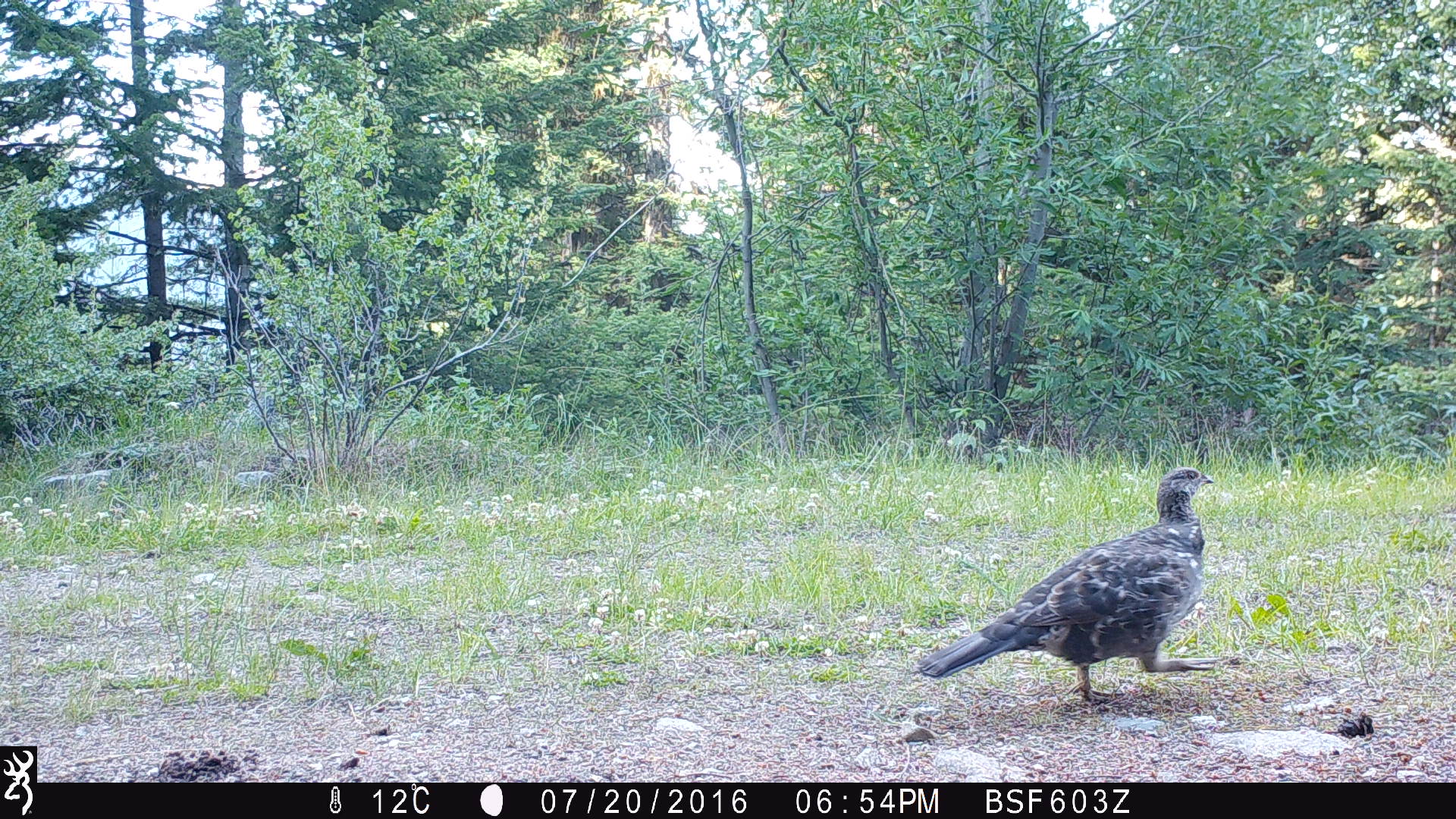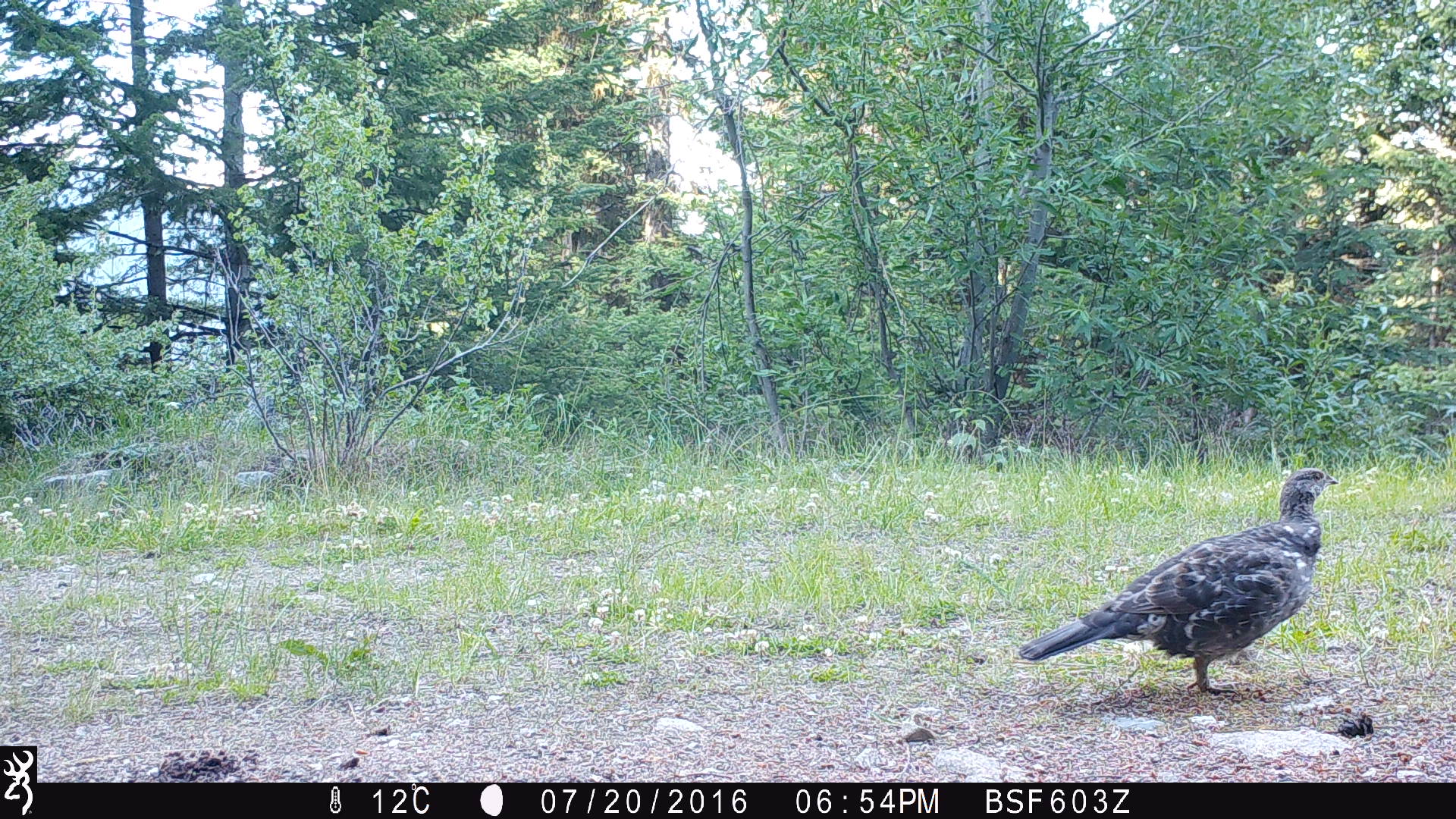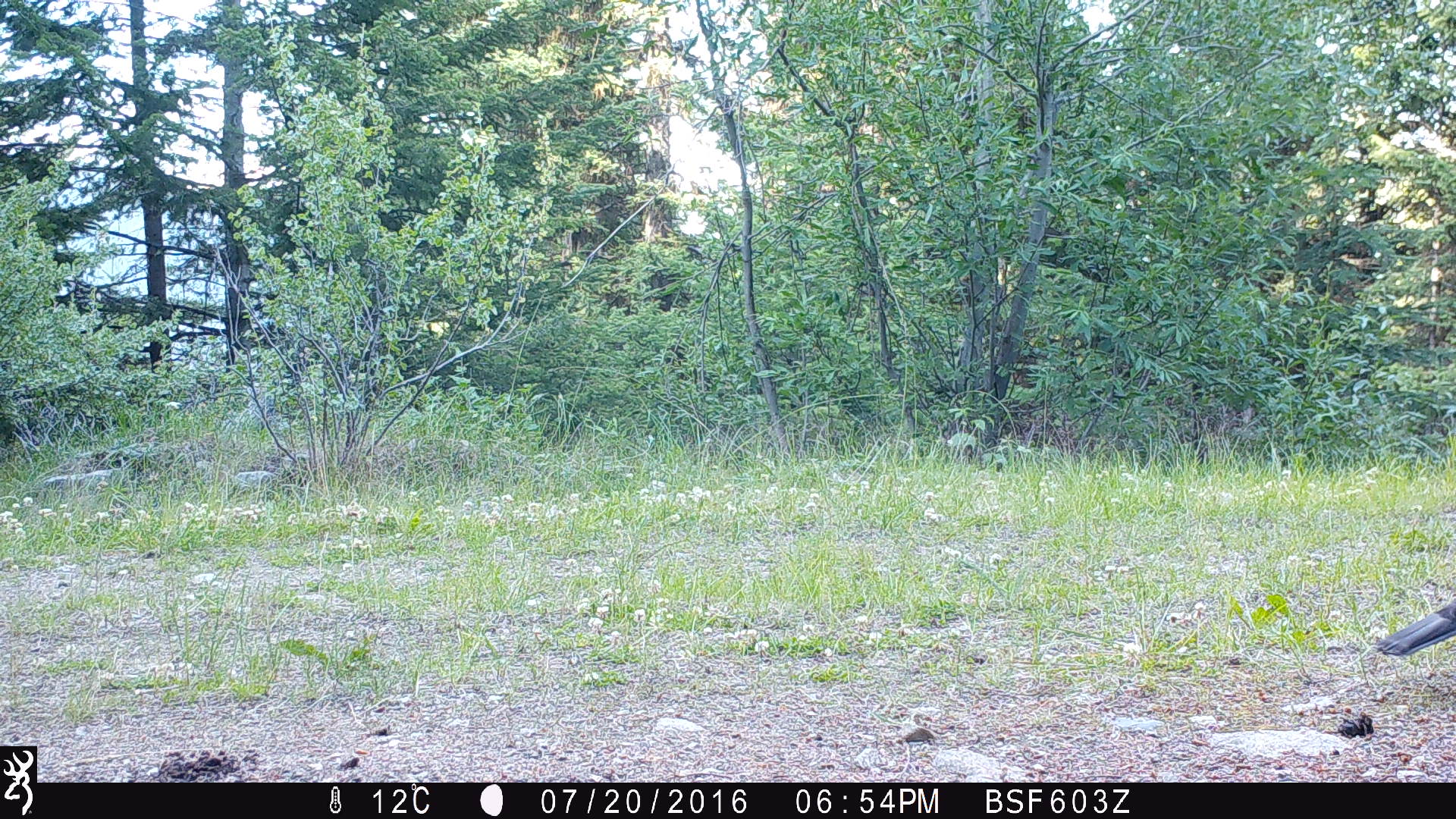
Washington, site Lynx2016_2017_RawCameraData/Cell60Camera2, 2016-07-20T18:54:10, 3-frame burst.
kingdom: Animalia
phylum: Chordata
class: Aves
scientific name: Aves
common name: birds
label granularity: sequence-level